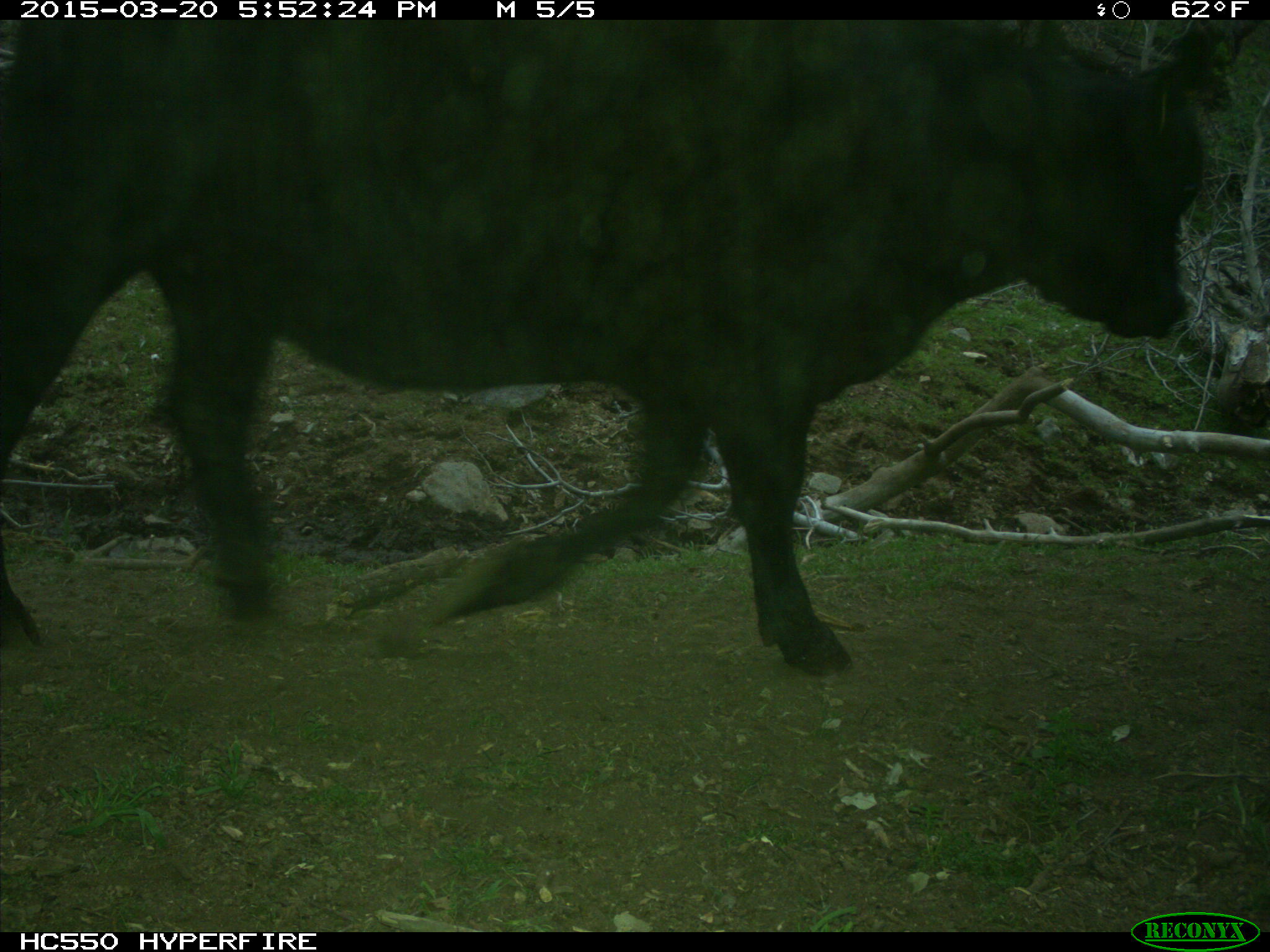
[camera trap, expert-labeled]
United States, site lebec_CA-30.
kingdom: Animalia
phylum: Chordata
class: Mammalia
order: Artiodactyla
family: Bovidae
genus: Bos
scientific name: Bos taurus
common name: domestic cow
Bos taurus (domestic cow).